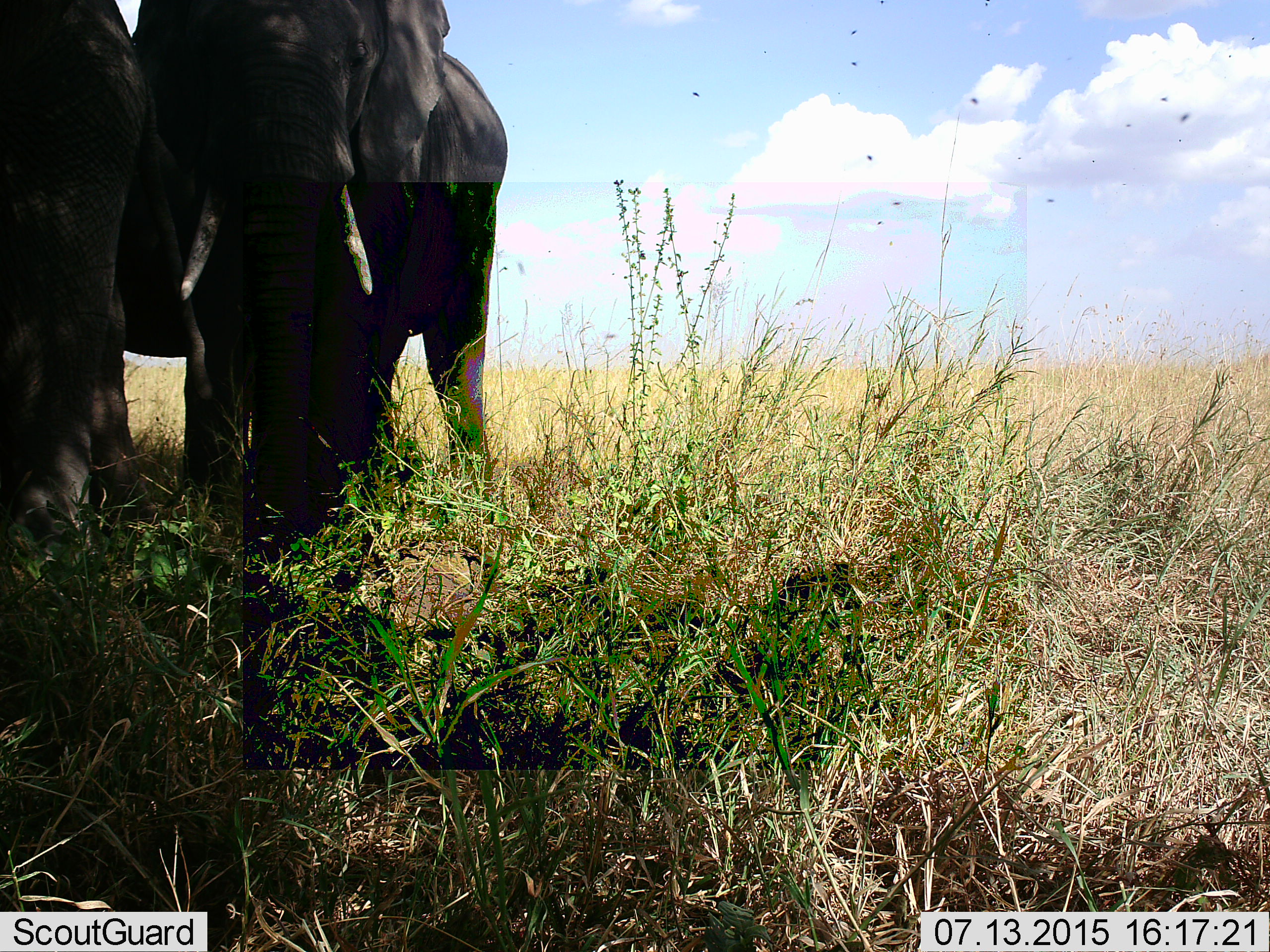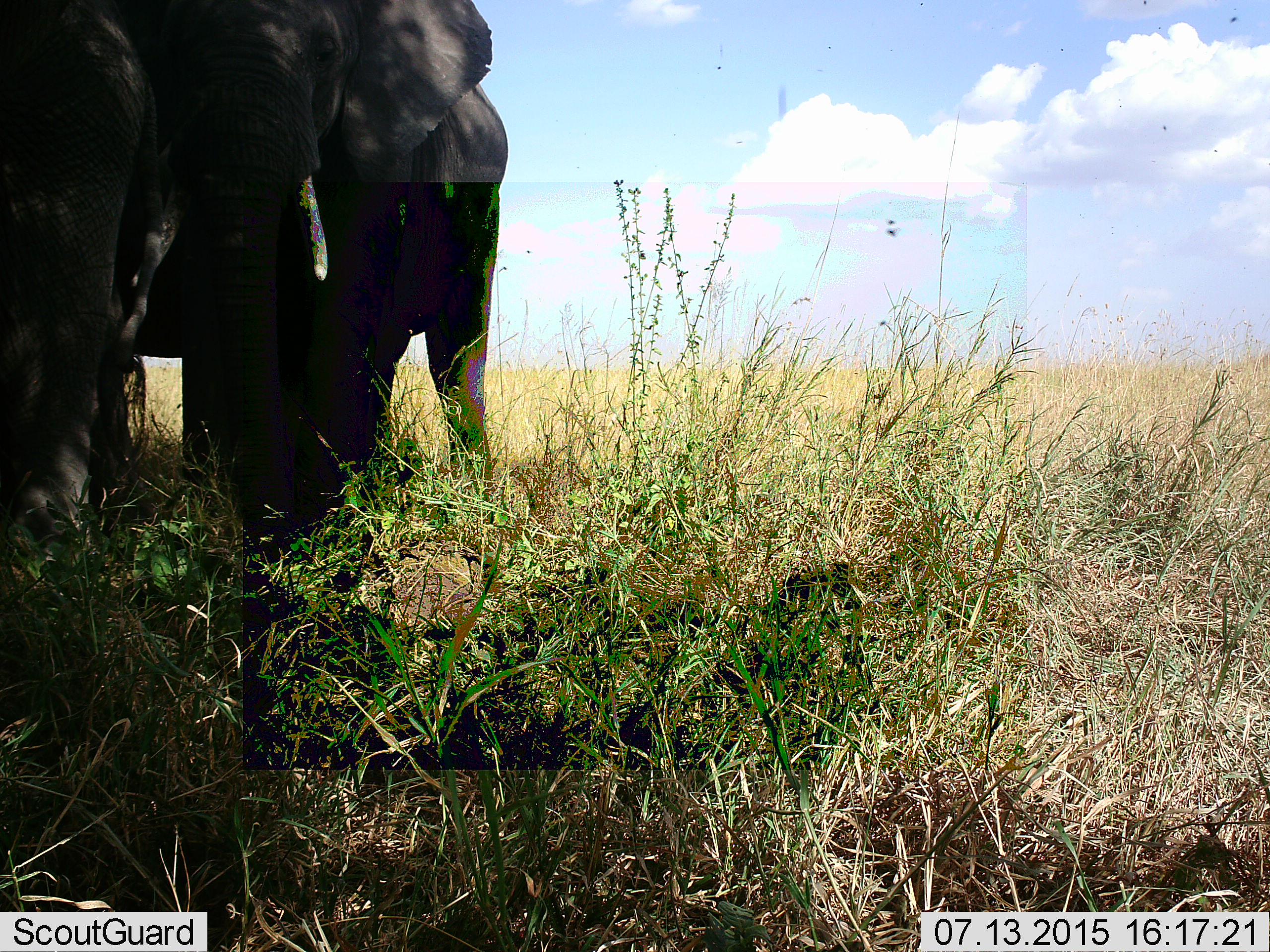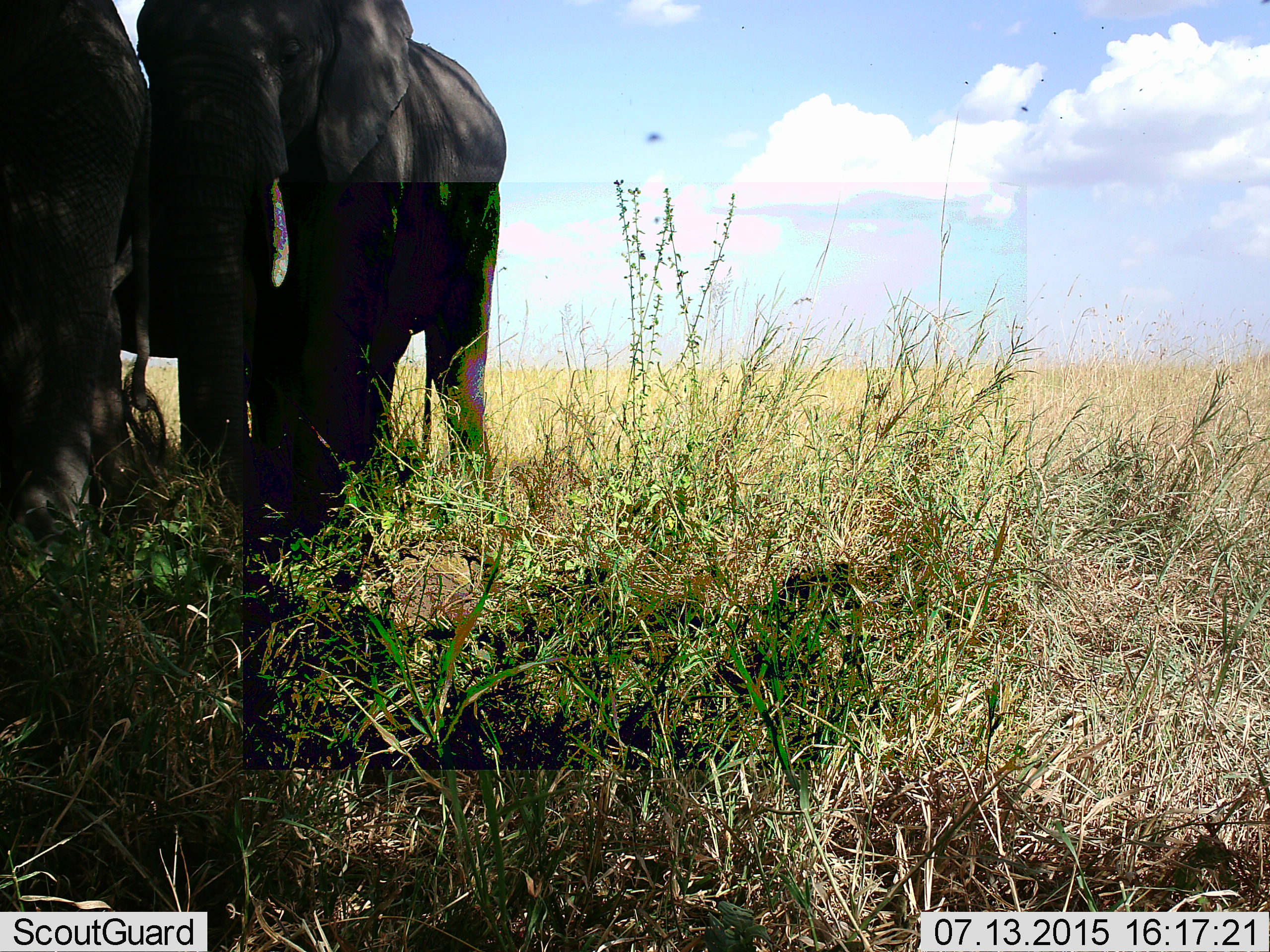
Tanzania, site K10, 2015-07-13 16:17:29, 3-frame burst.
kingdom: Animalia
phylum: Chordata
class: Mammalia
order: Proboscidea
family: Elephantidae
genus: Loxodonta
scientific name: Loxodonta africana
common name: african bush elephant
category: elephant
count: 2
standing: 90%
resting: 0%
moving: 10%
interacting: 10%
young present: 20%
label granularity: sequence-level